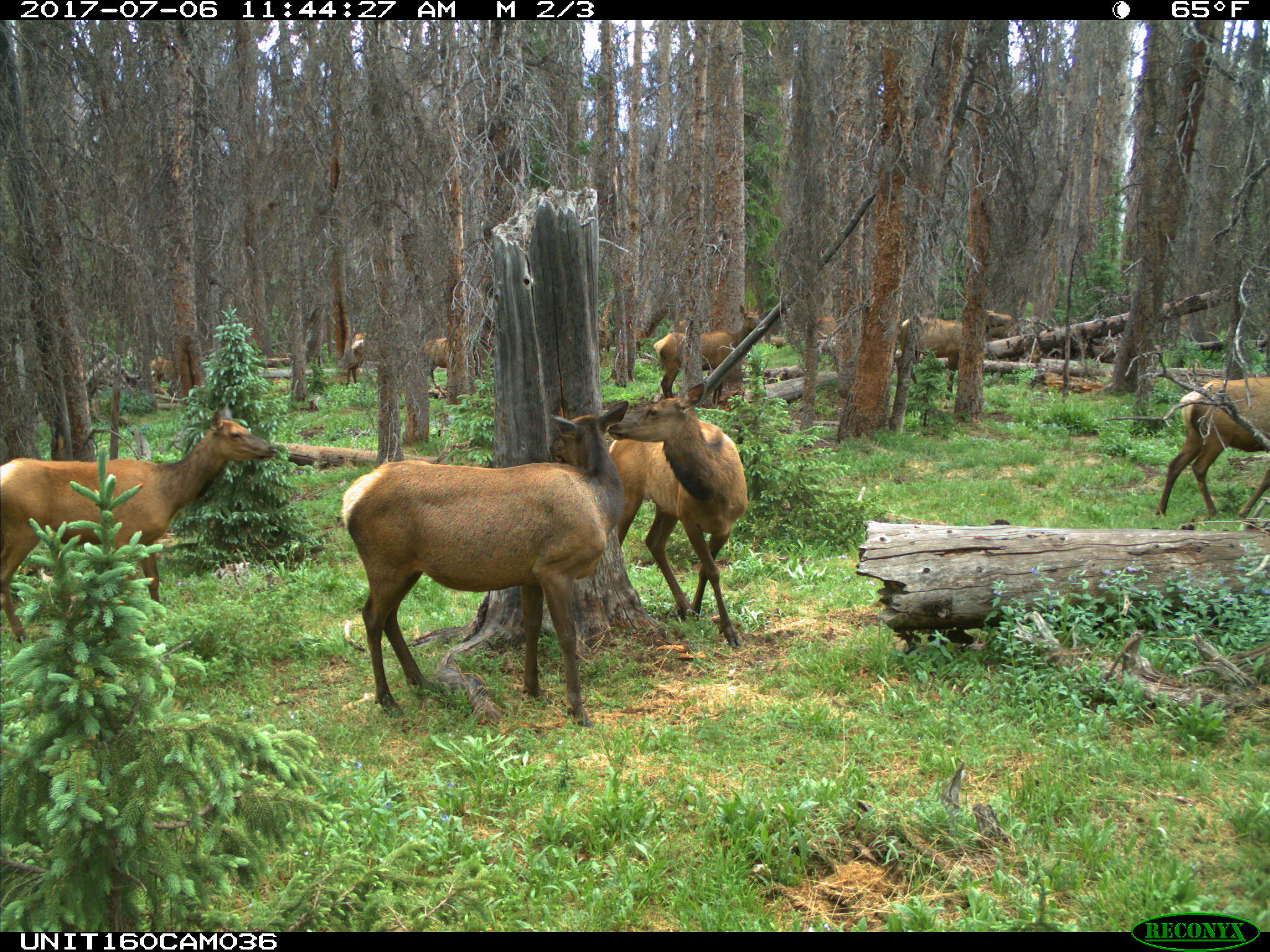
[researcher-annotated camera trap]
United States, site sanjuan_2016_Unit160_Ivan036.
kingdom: Animalia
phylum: Chordata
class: Mammalia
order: Artiodactyla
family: Cervidae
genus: Cervus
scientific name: Cervus elaphus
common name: red deer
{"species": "Cervus elaphus (red deer)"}